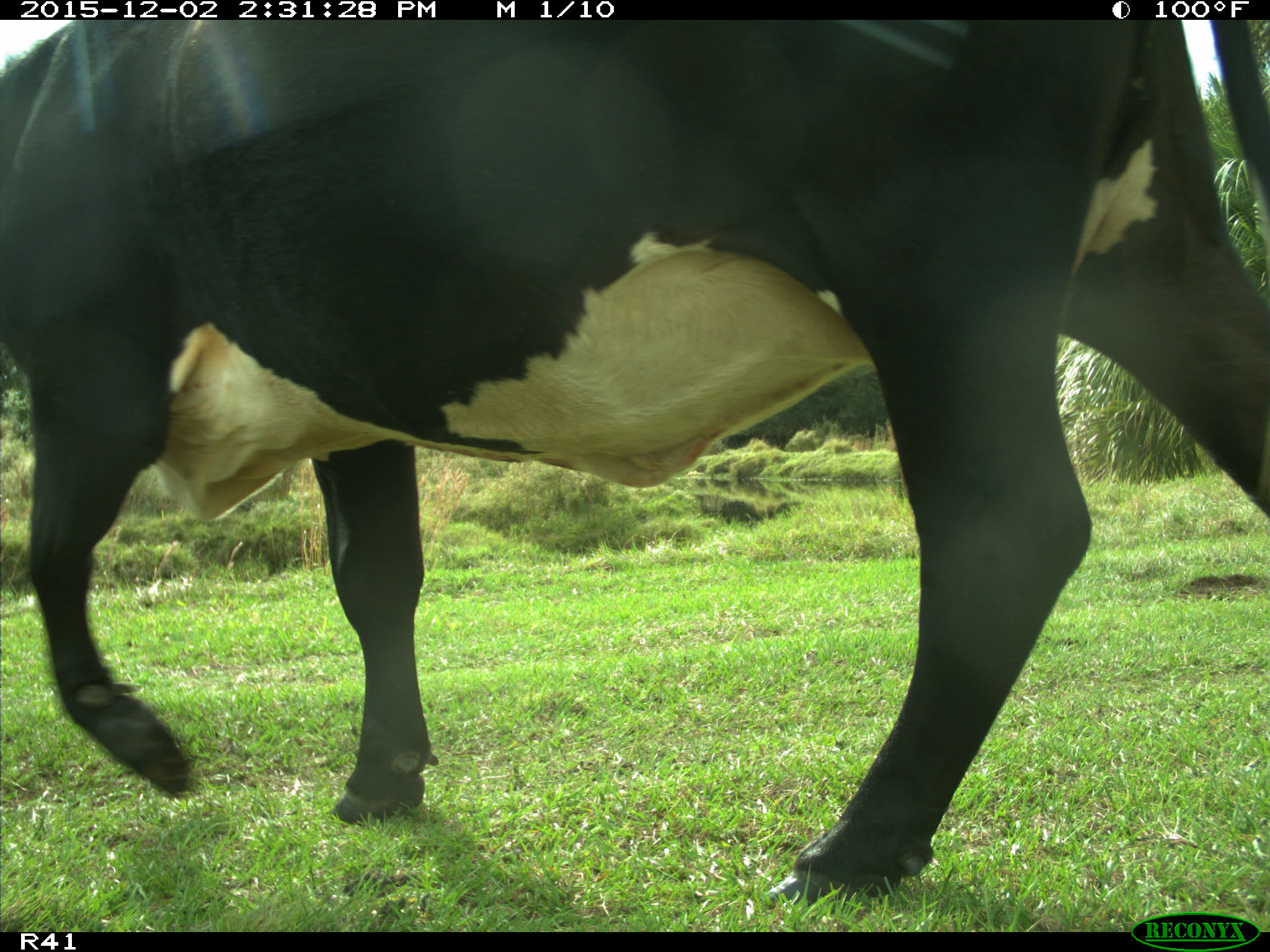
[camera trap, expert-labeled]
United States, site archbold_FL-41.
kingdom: Animalia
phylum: Chordata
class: Mammalia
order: Artiodactyla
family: Bovidae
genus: Bos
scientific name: Bos taurus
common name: domestic cow